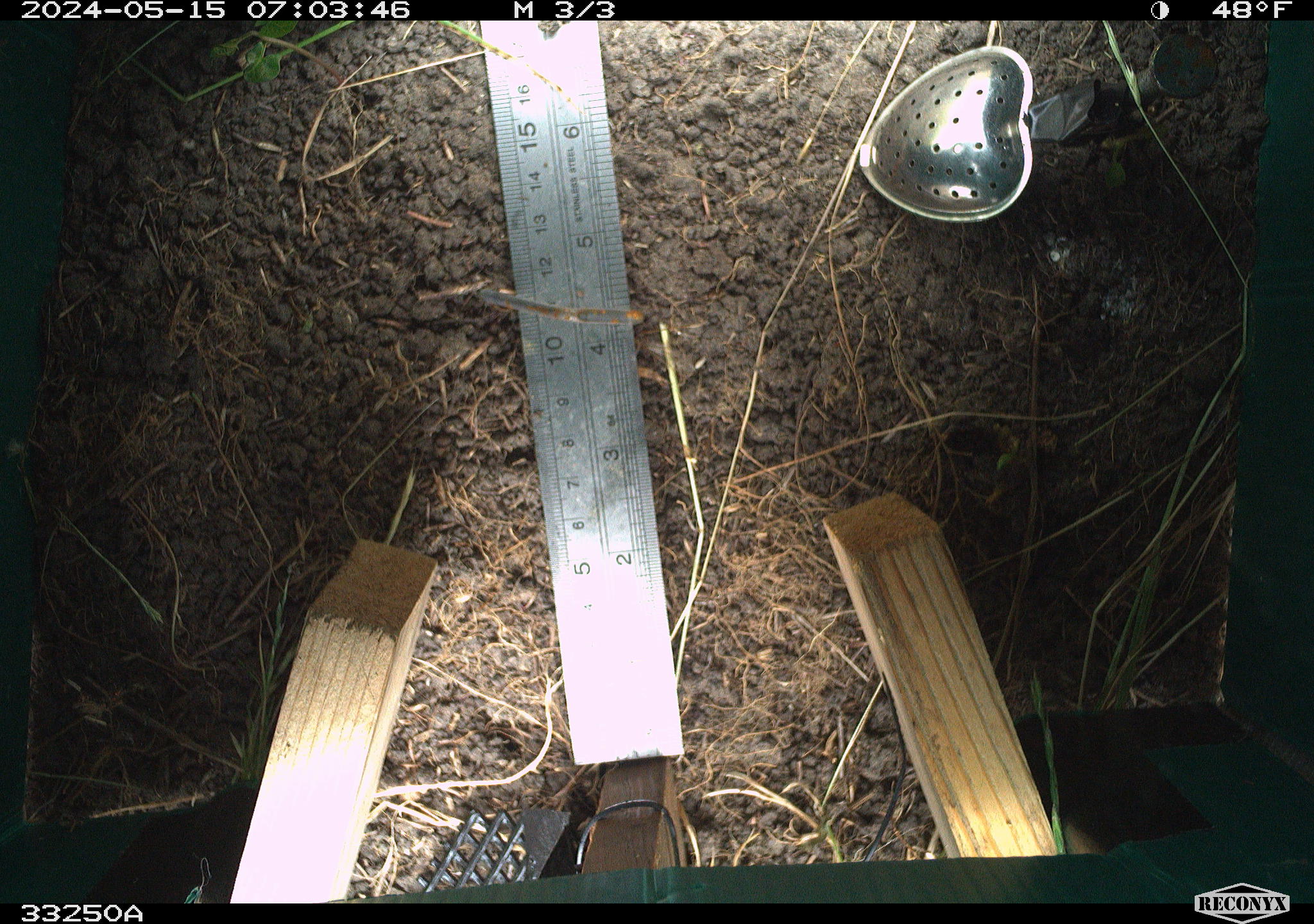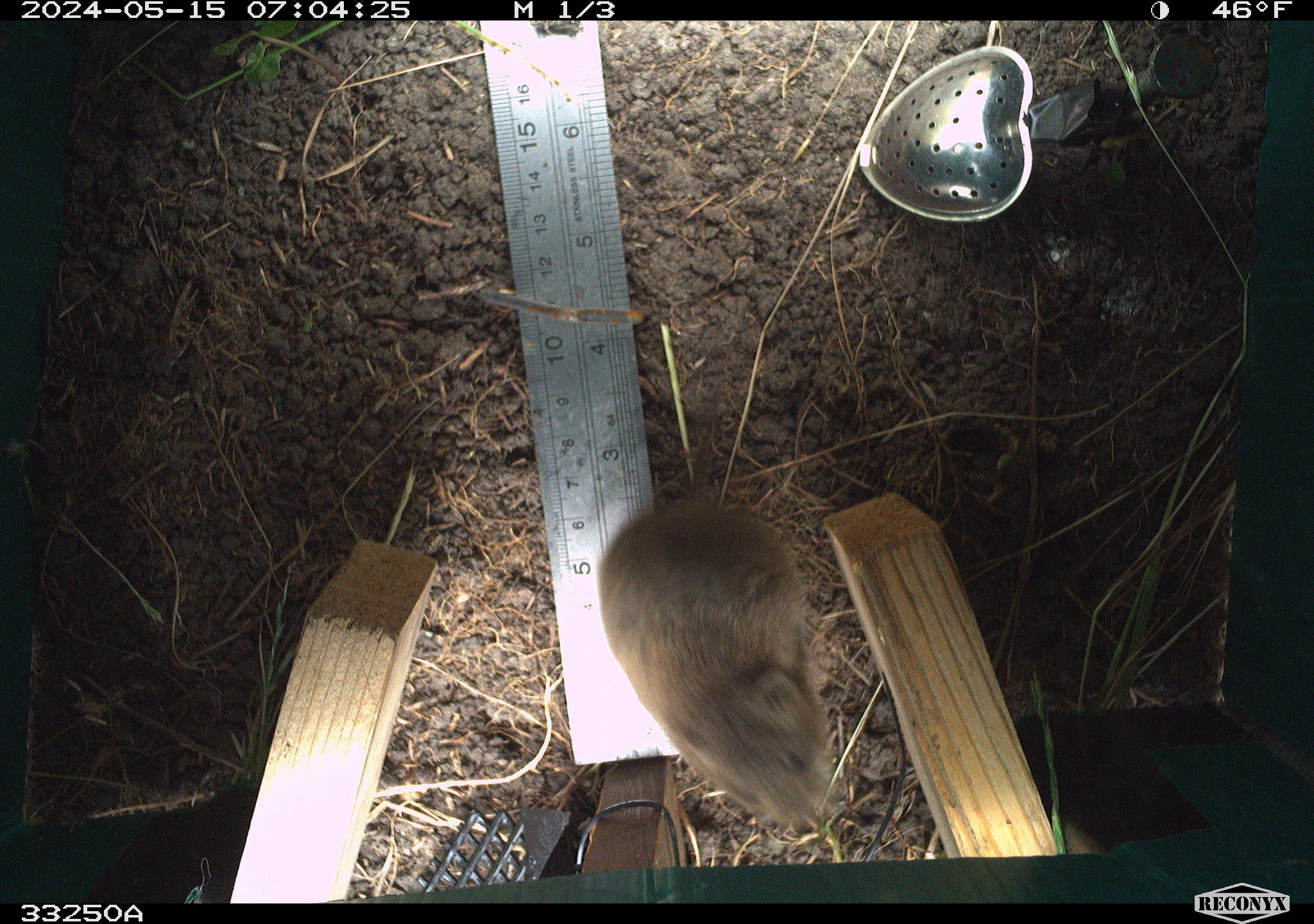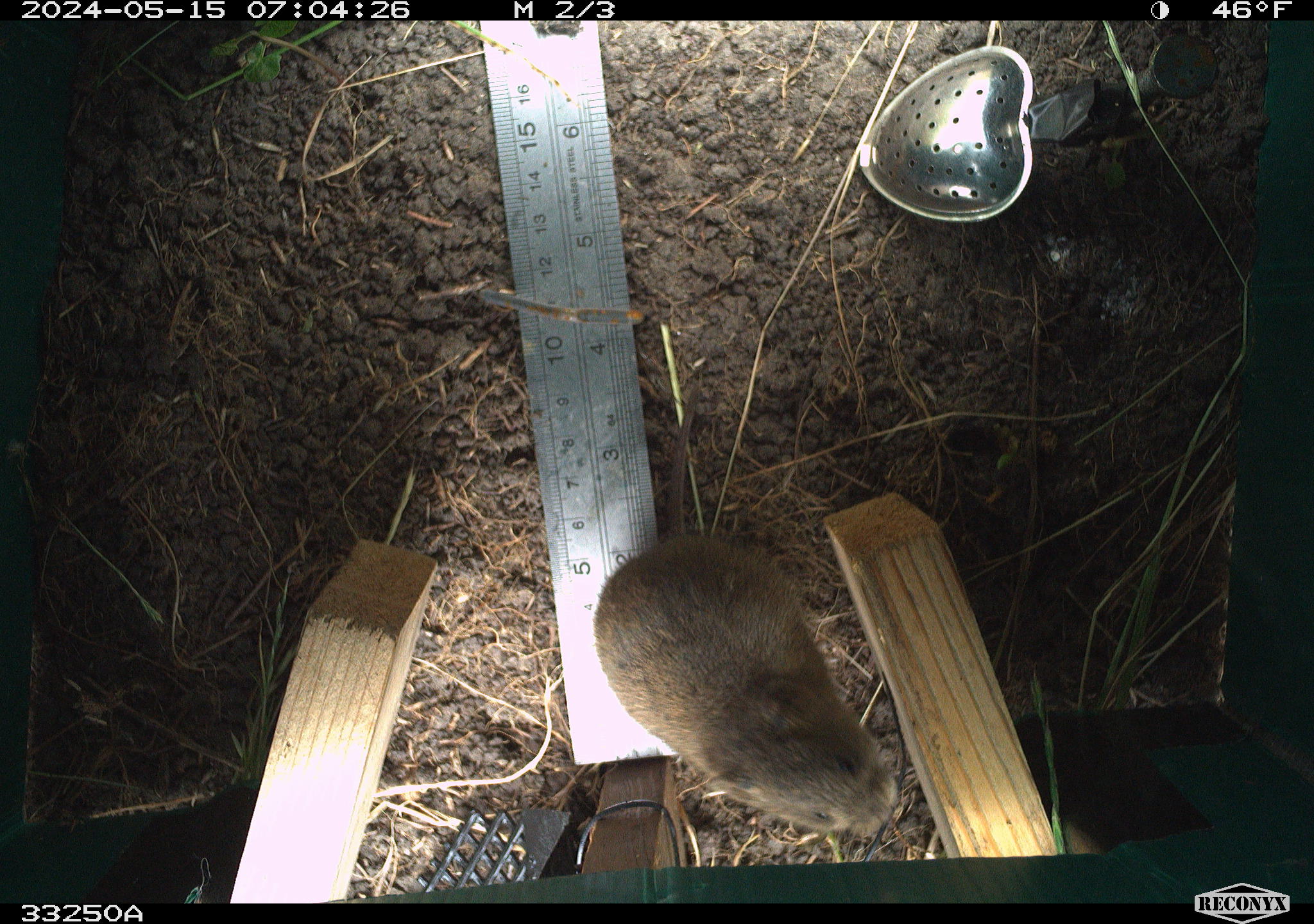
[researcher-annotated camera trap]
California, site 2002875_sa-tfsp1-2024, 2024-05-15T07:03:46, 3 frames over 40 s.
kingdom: Animalia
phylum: Chordata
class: Mammalia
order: Rodentia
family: Cricetidae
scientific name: Arvicolinae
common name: voles, lemmings, and muskrats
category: arvicolinae subfamily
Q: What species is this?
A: Arvicolinae subfamily (voles, lemmings, and muskrats) (Arvicolinae).